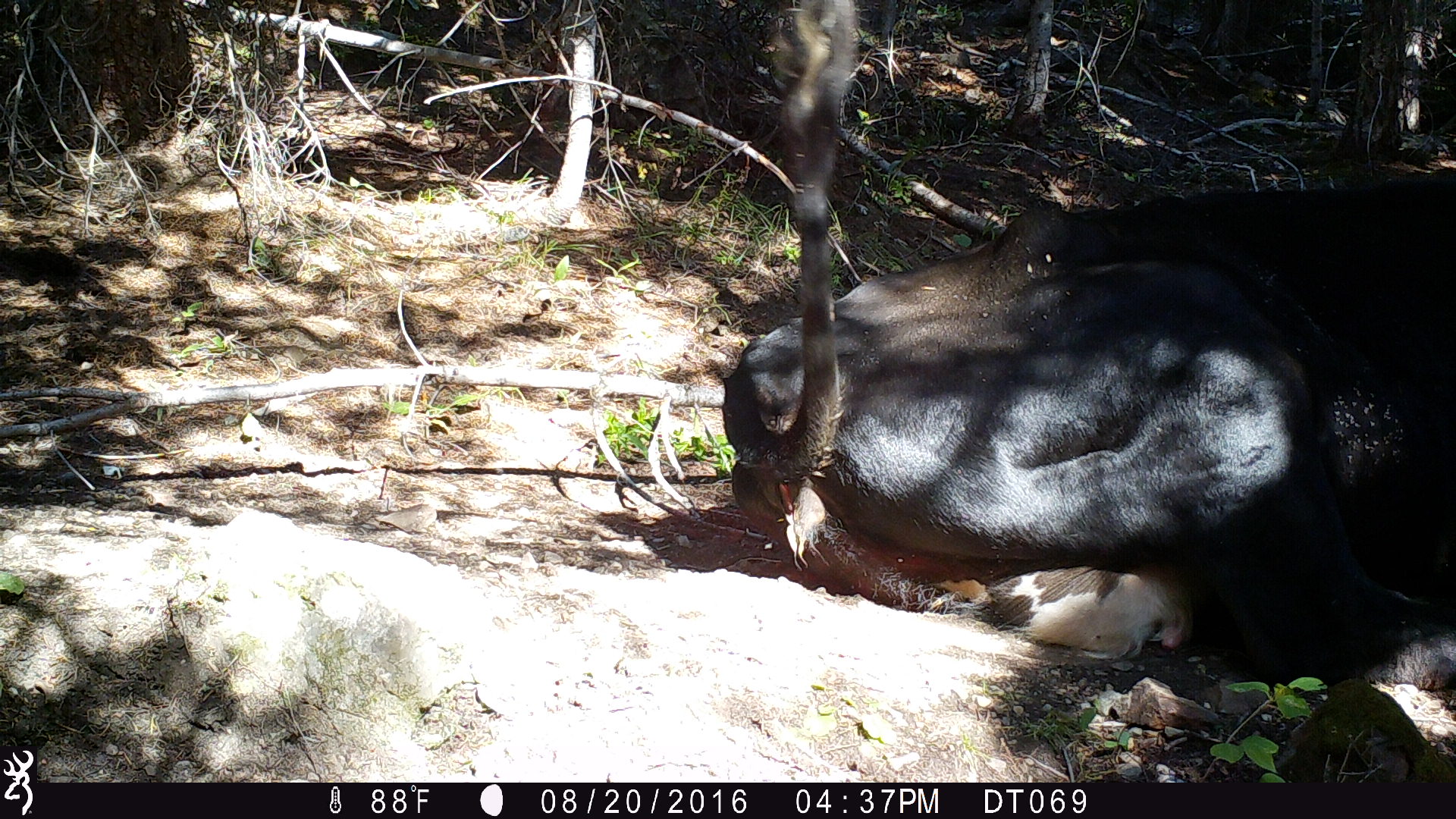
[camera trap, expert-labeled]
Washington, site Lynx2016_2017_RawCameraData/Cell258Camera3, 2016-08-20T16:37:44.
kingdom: Animalia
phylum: Chordata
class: Mammalia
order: Artiodactyla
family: Bovidae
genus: Bos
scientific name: Bos taurus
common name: domestic cattle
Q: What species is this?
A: Domestic cattle (Bos taurus).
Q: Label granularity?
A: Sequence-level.